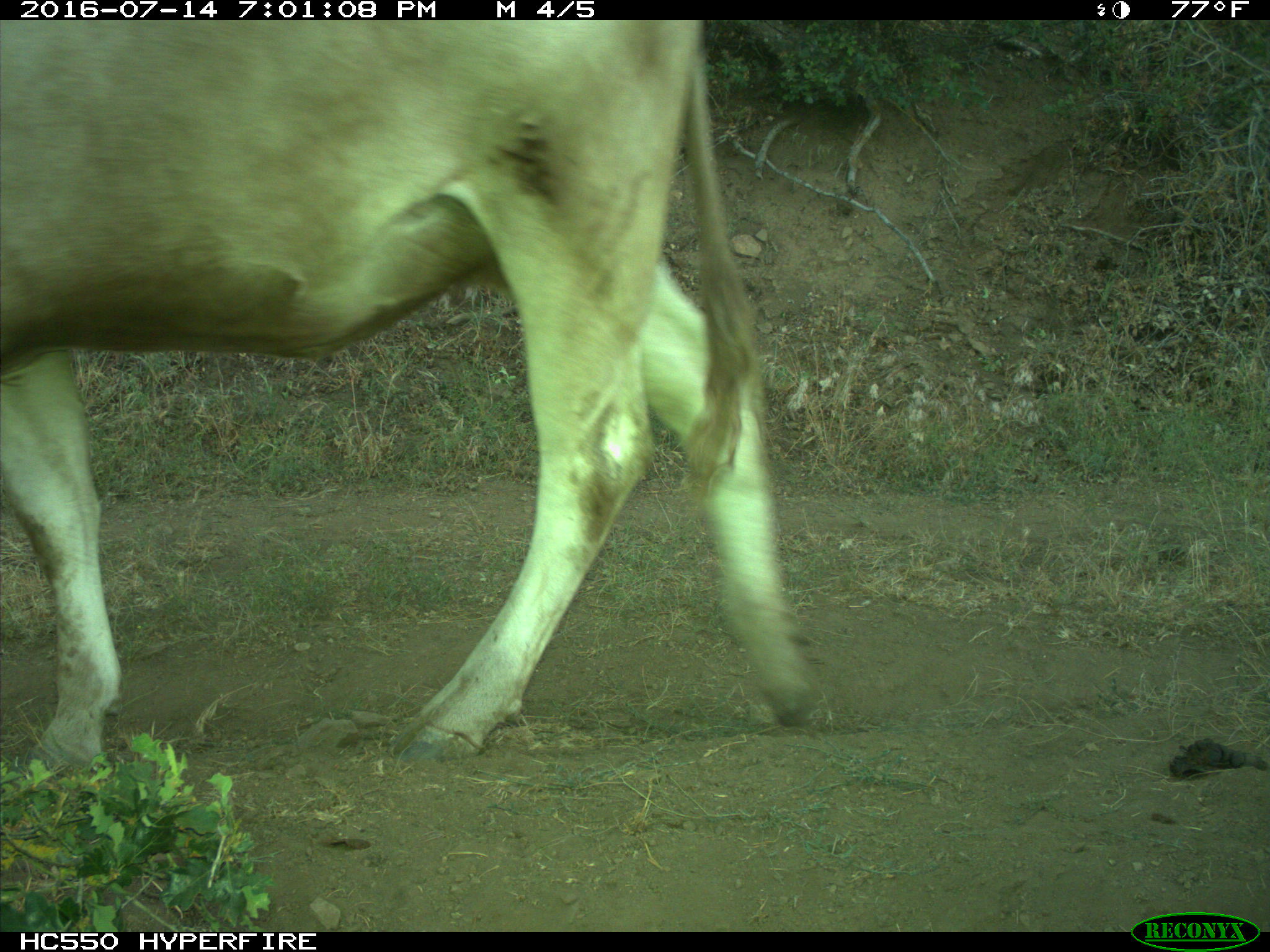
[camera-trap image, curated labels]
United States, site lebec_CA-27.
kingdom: Animalia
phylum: Chordata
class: Mammalia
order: Artiodactyla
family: Bovidae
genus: Bos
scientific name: Bos taurus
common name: domestic cow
Bos taurus (domestic cow).